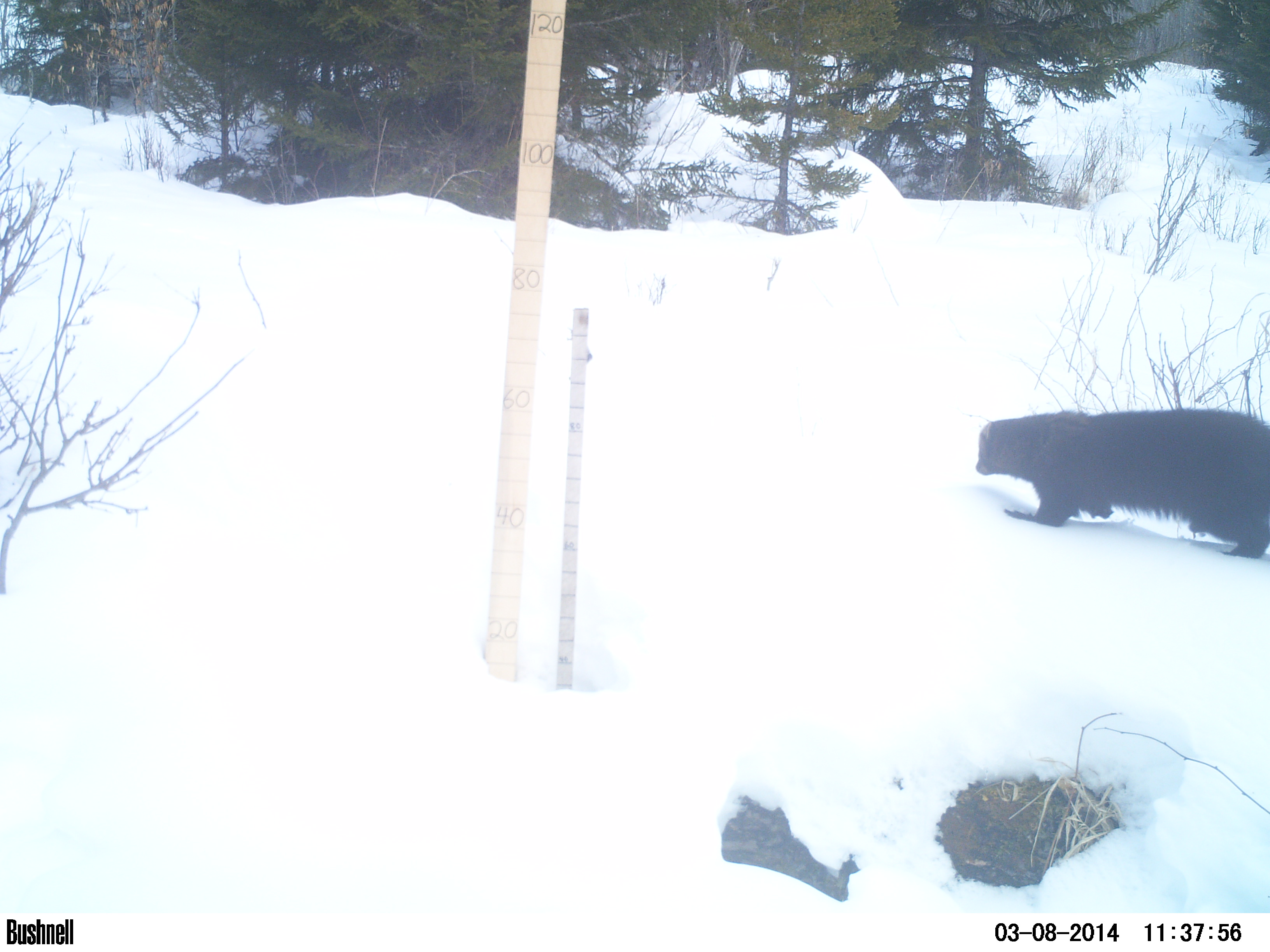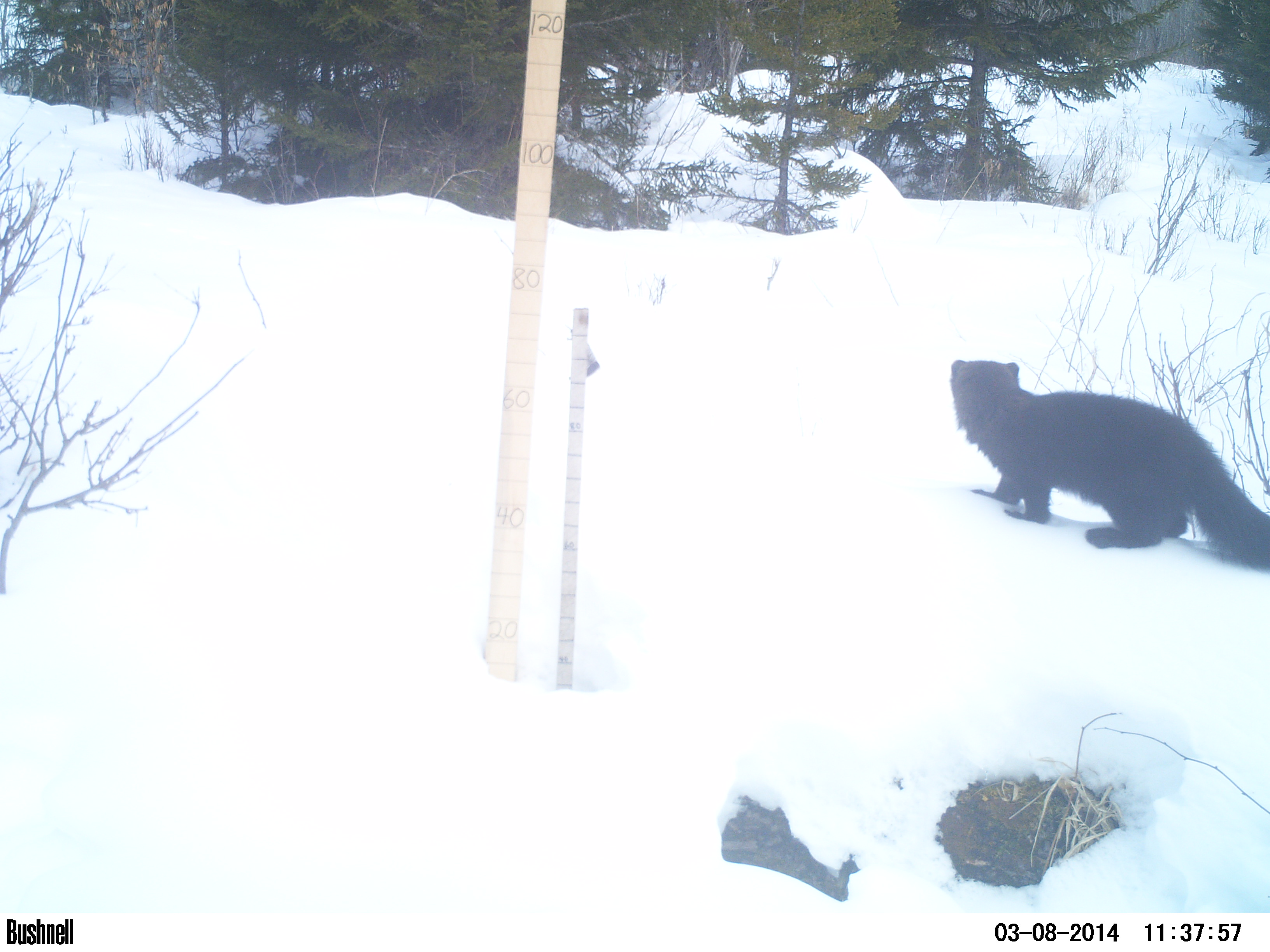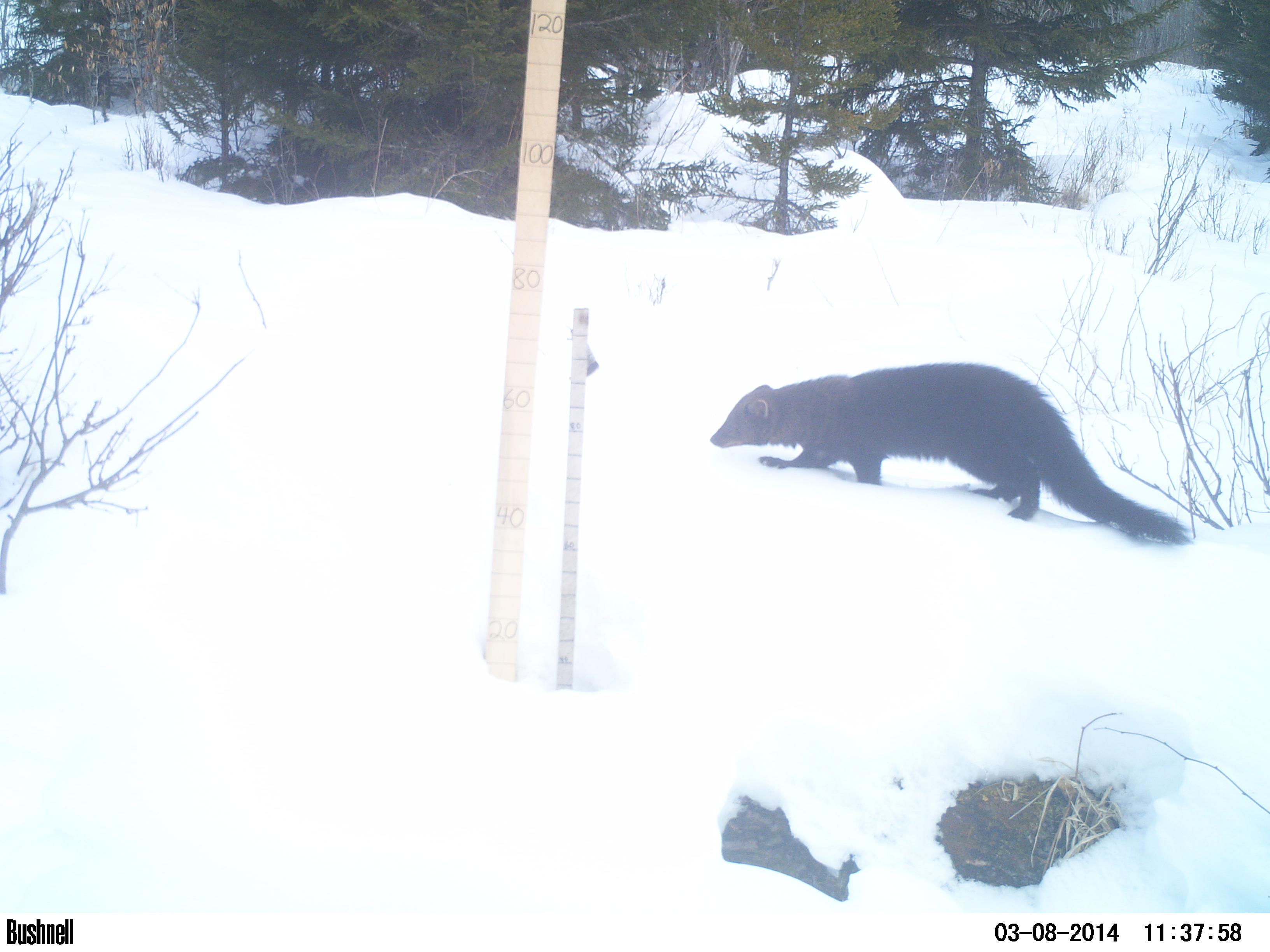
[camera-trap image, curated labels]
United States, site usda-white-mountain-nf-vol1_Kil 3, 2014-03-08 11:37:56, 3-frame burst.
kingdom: Animalia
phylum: Chordata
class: Mammalia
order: Carnivora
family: Mustelidae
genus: Pekania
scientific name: Pekania pennanti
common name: fisher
Fisher (Pekania pennanti).